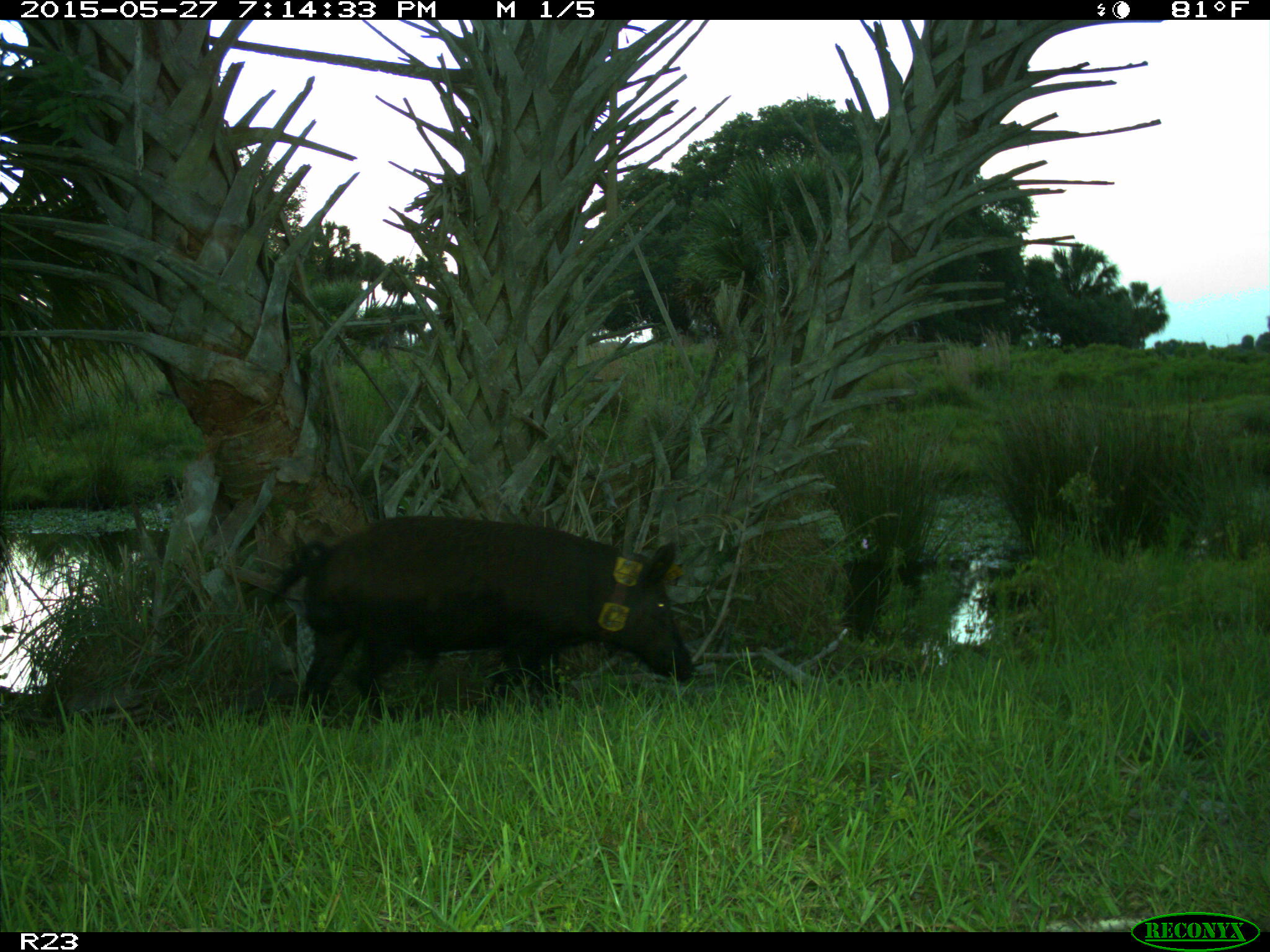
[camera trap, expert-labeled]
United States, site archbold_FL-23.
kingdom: Animalia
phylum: Chordata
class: Mammalia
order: Artiodactyla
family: Bovidae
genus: Bos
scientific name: Bos taurus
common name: domestic cow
Bos taurus (domestic cow).